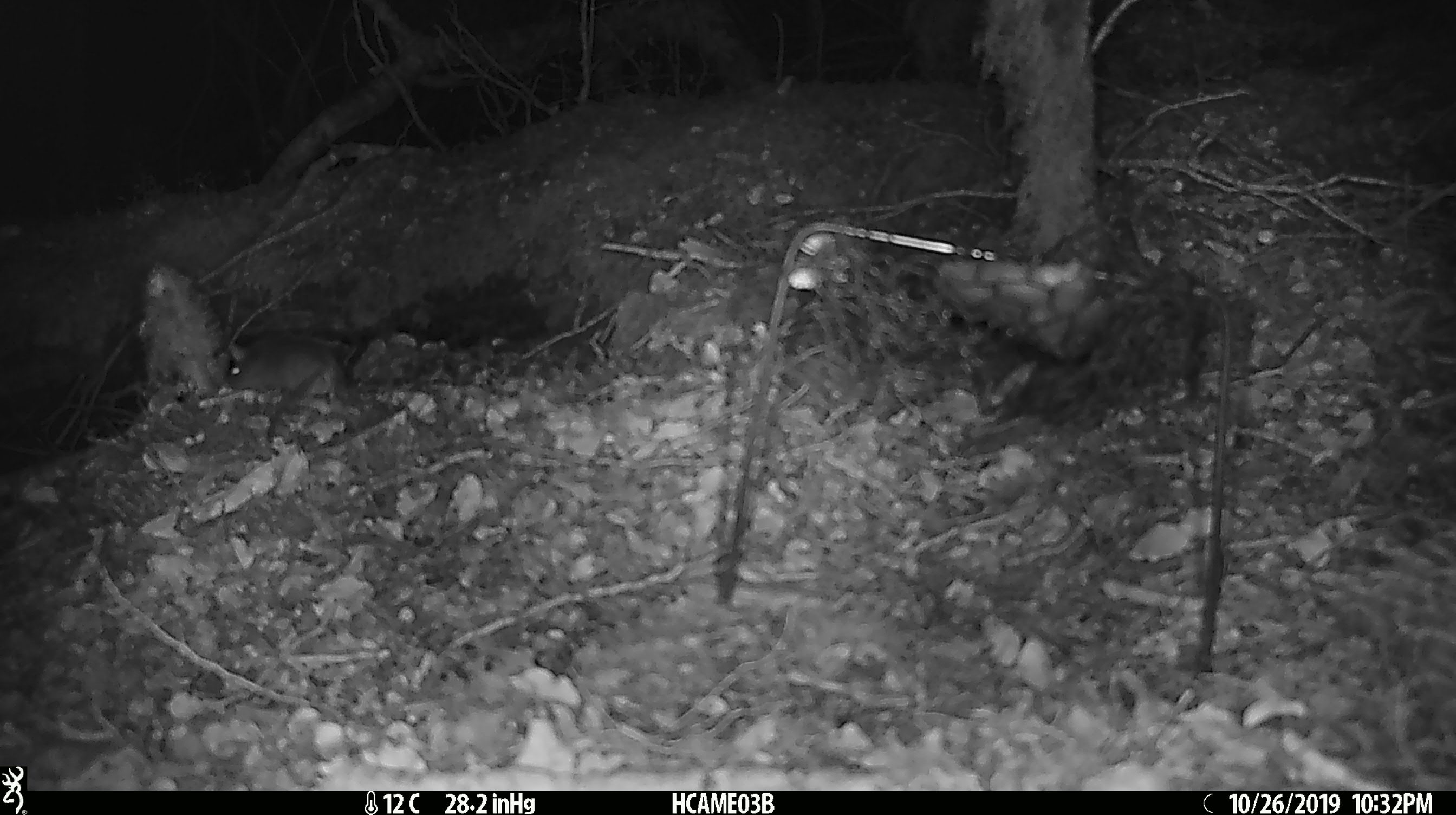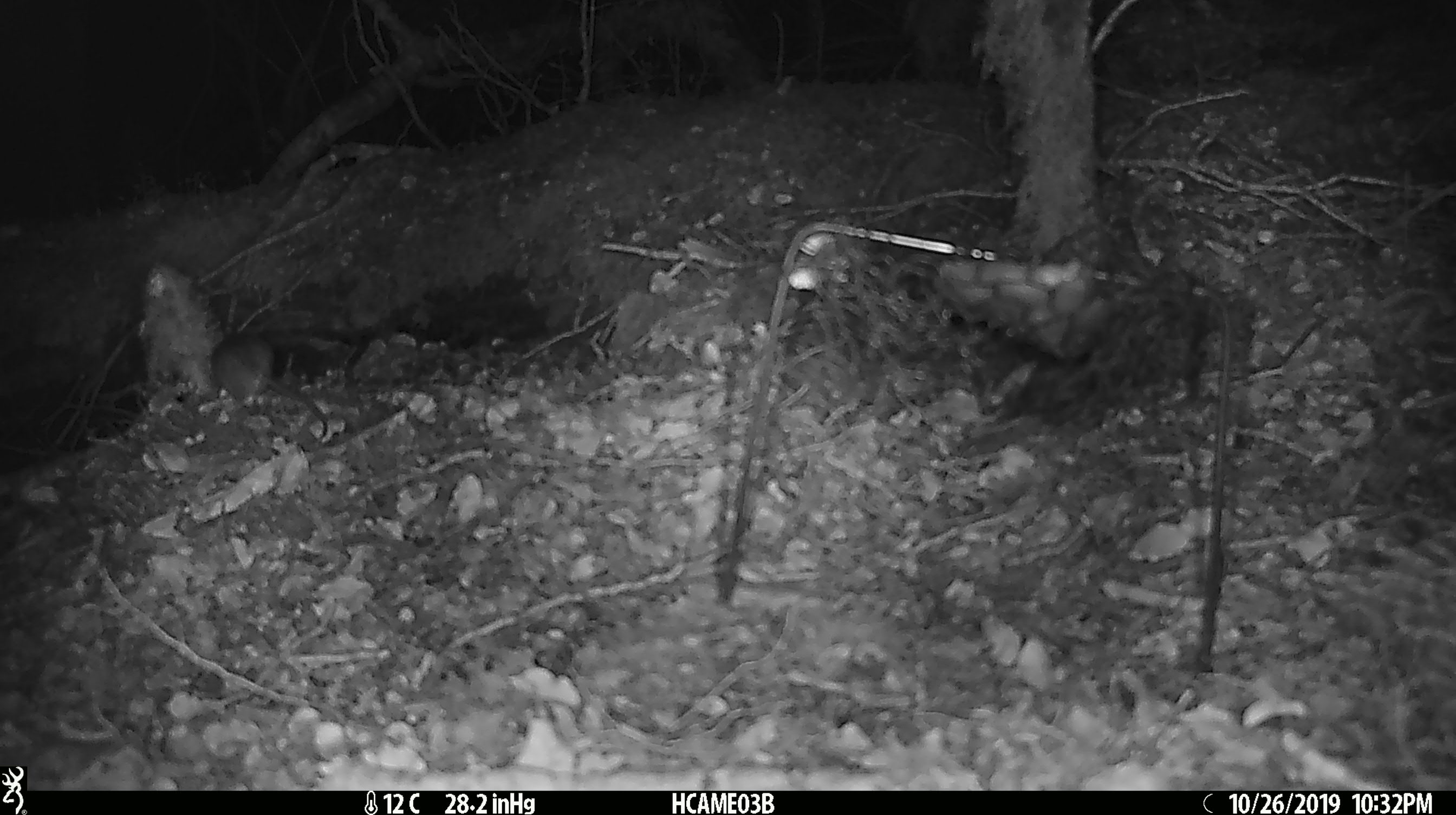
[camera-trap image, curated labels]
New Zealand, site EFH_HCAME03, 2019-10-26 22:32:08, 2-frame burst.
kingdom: Animalia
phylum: Chordata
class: Mammalia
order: Rodentia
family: Muridae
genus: Mus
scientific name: Mus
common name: mouse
Mouse (Mus).